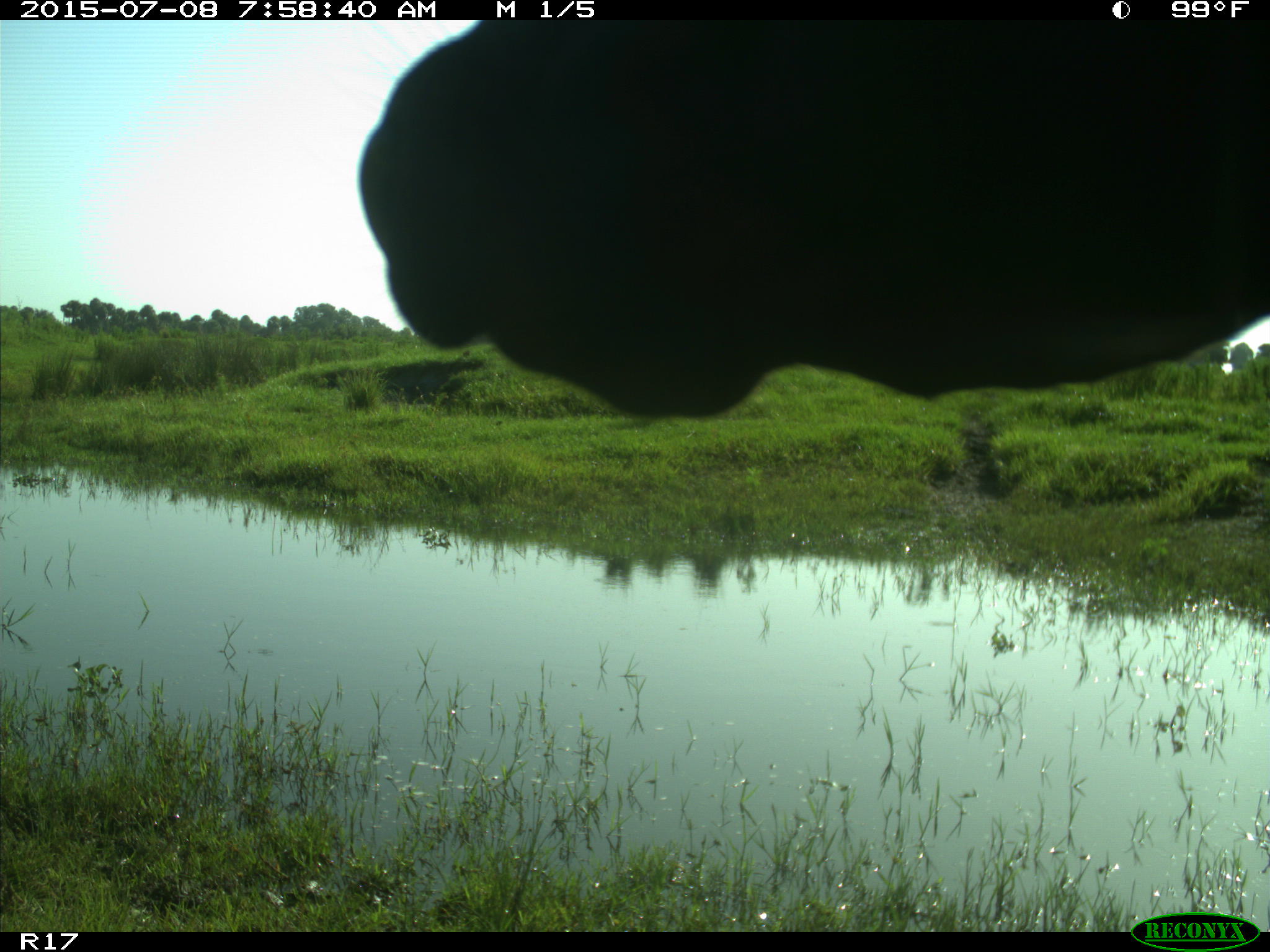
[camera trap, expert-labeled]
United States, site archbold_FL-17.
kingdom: Animalia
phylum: Chordata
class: Mammalia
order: Artiodactyla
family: Bovidae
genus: Bos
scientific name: Bos taurus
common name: domestic cow